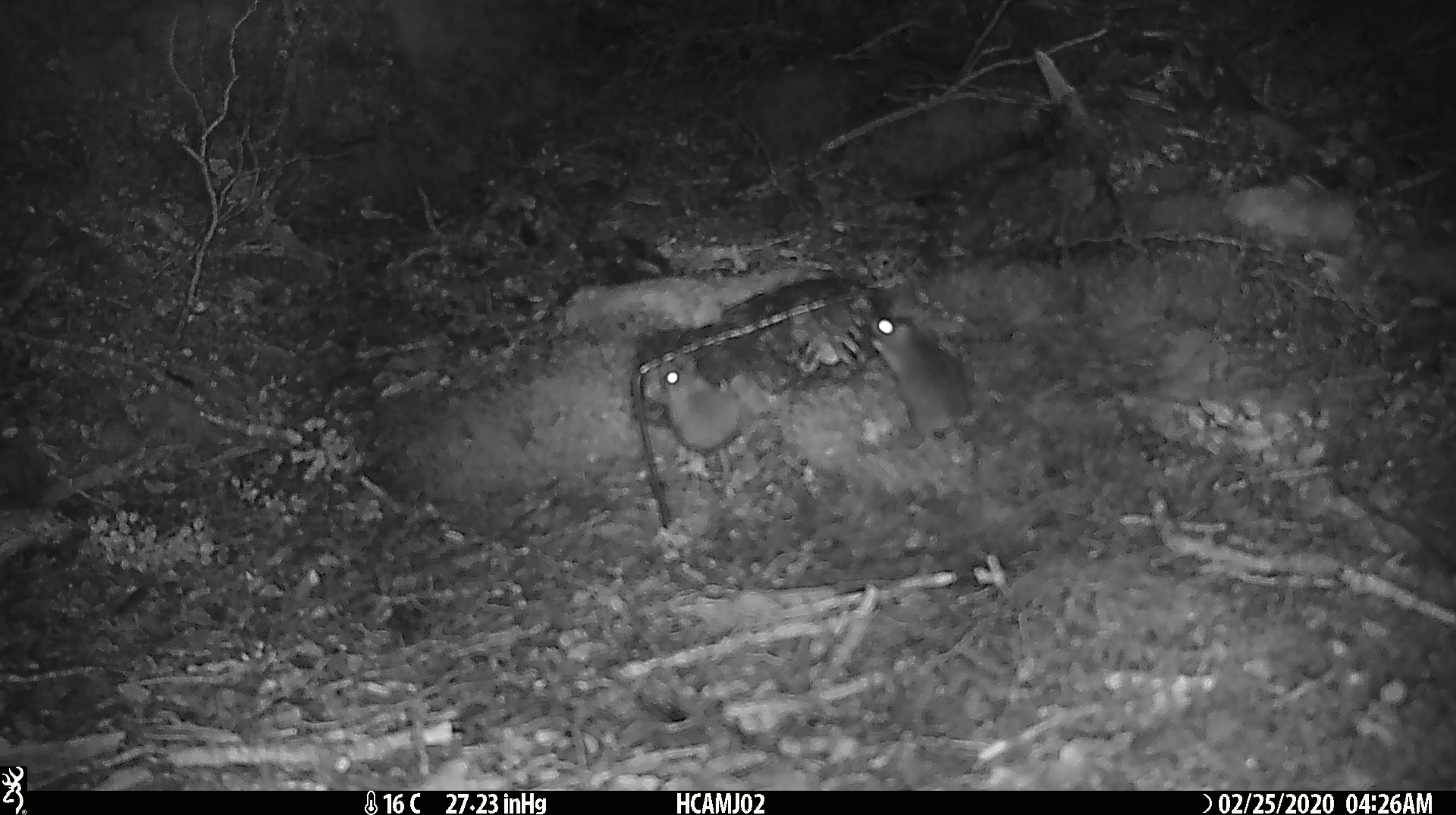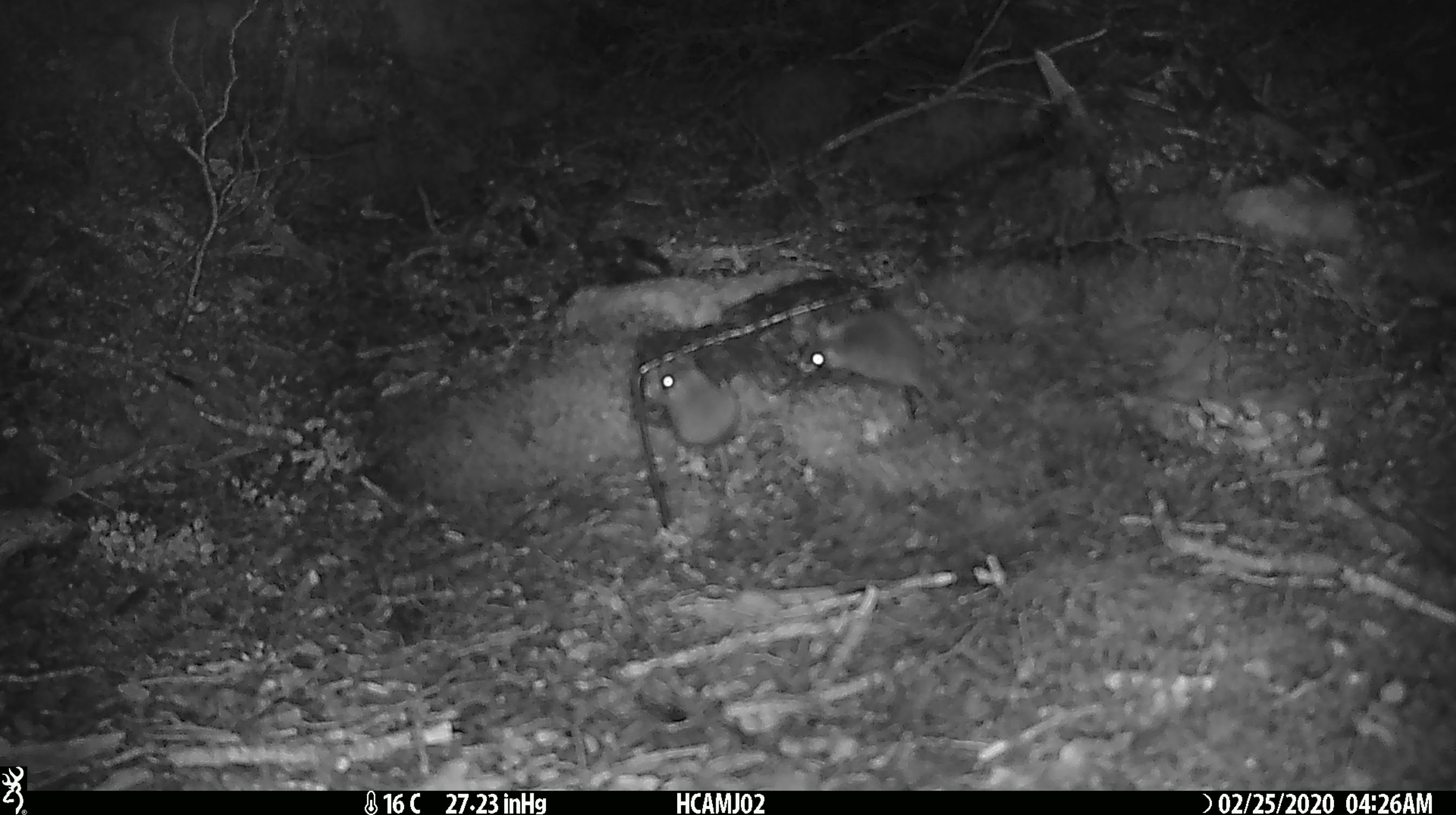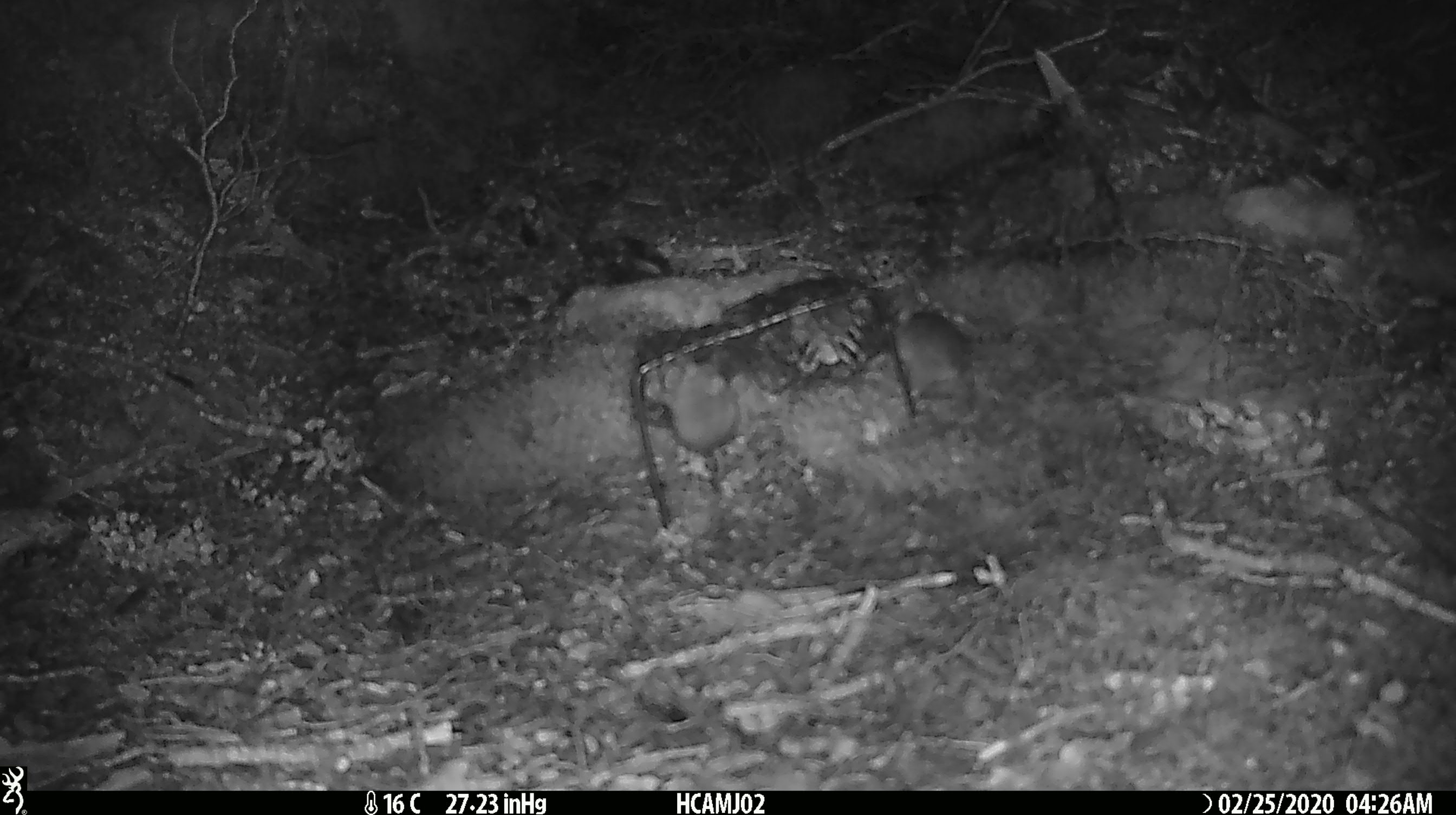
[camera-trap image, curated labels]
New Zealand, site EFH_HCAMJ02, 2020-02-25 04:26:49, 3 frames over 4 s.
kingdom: Animalia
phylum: Chordata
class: Mammalia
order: Rodentia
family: Muridae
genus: Mus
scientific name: Mus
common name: mouse